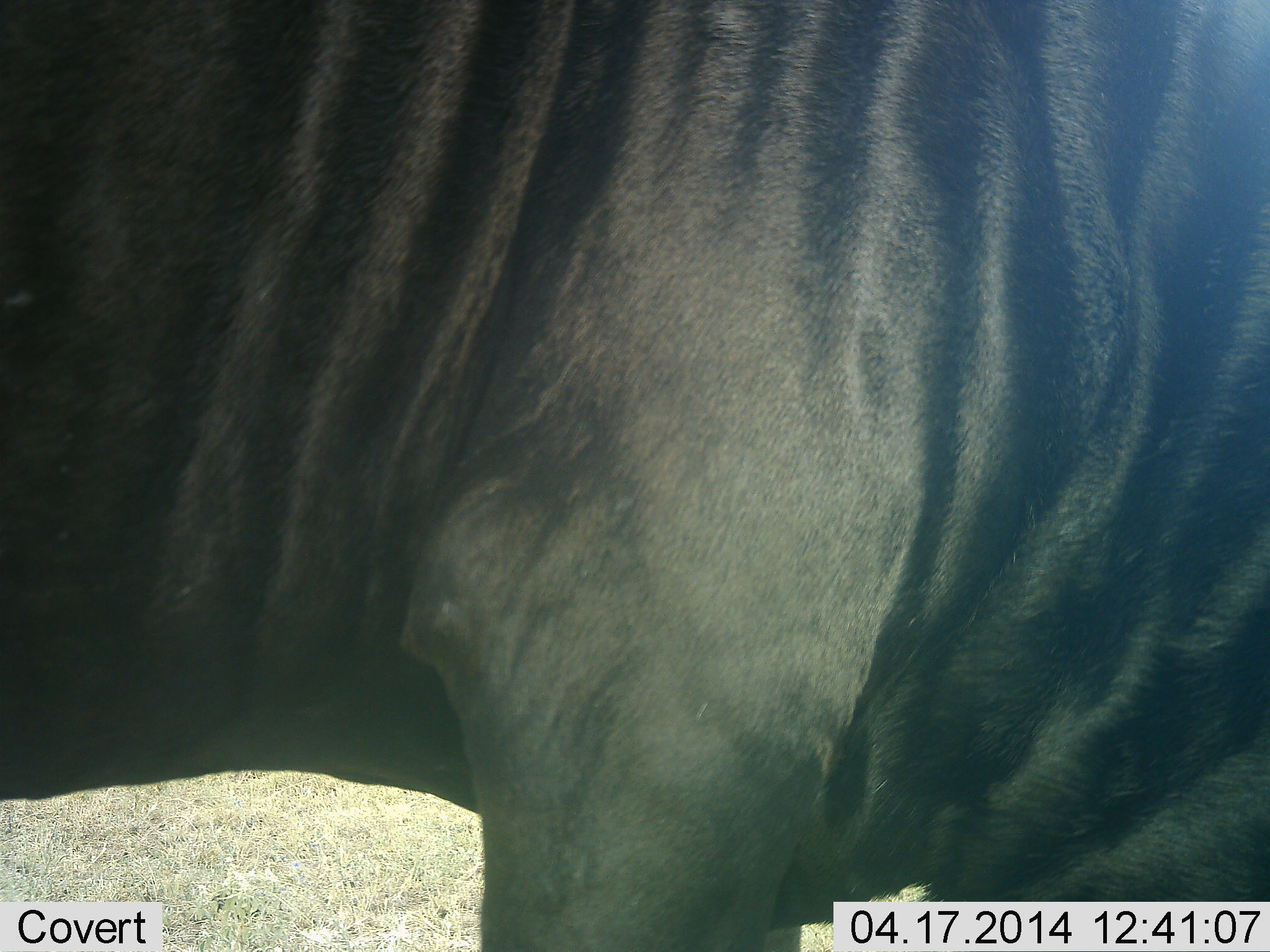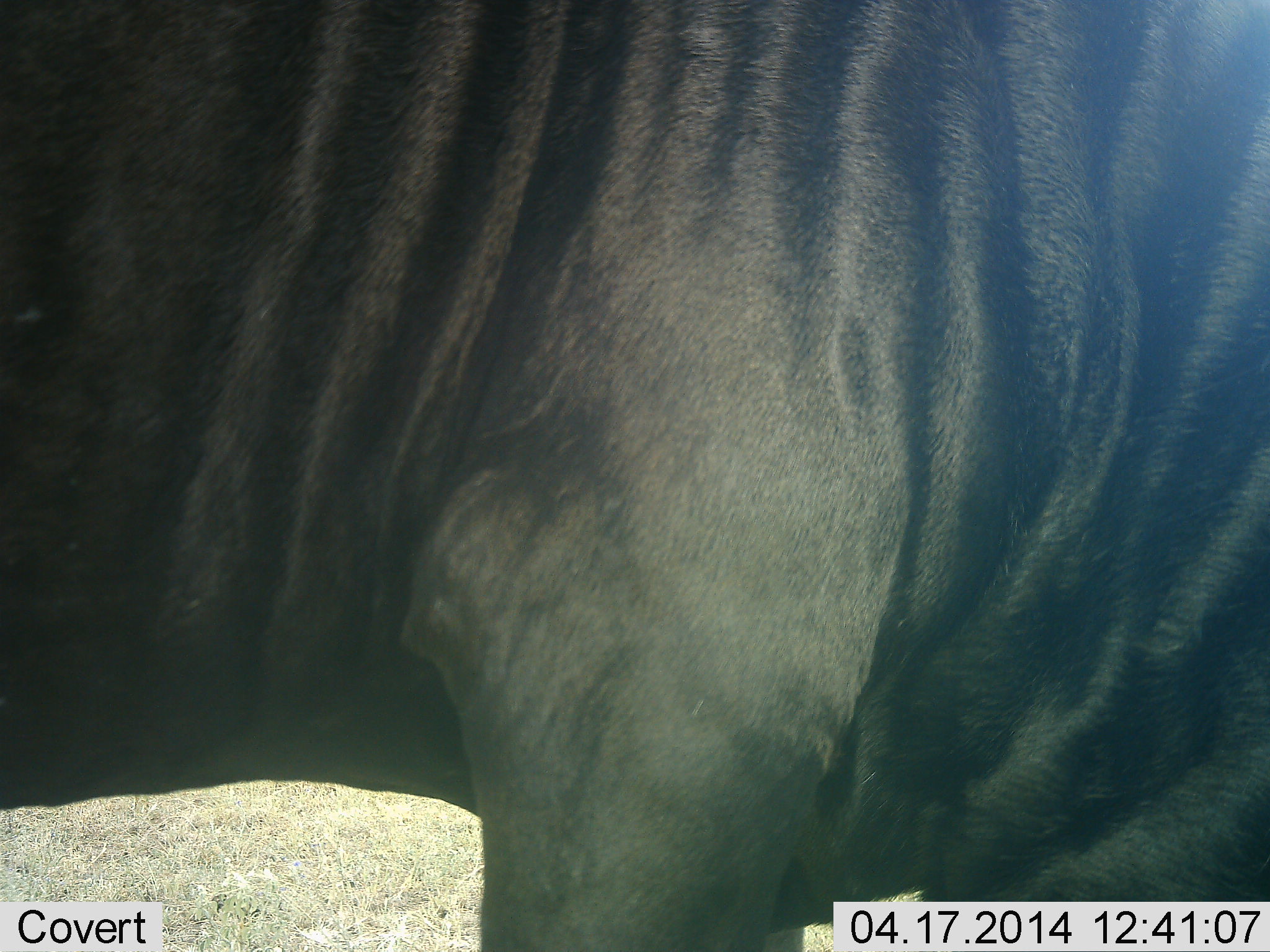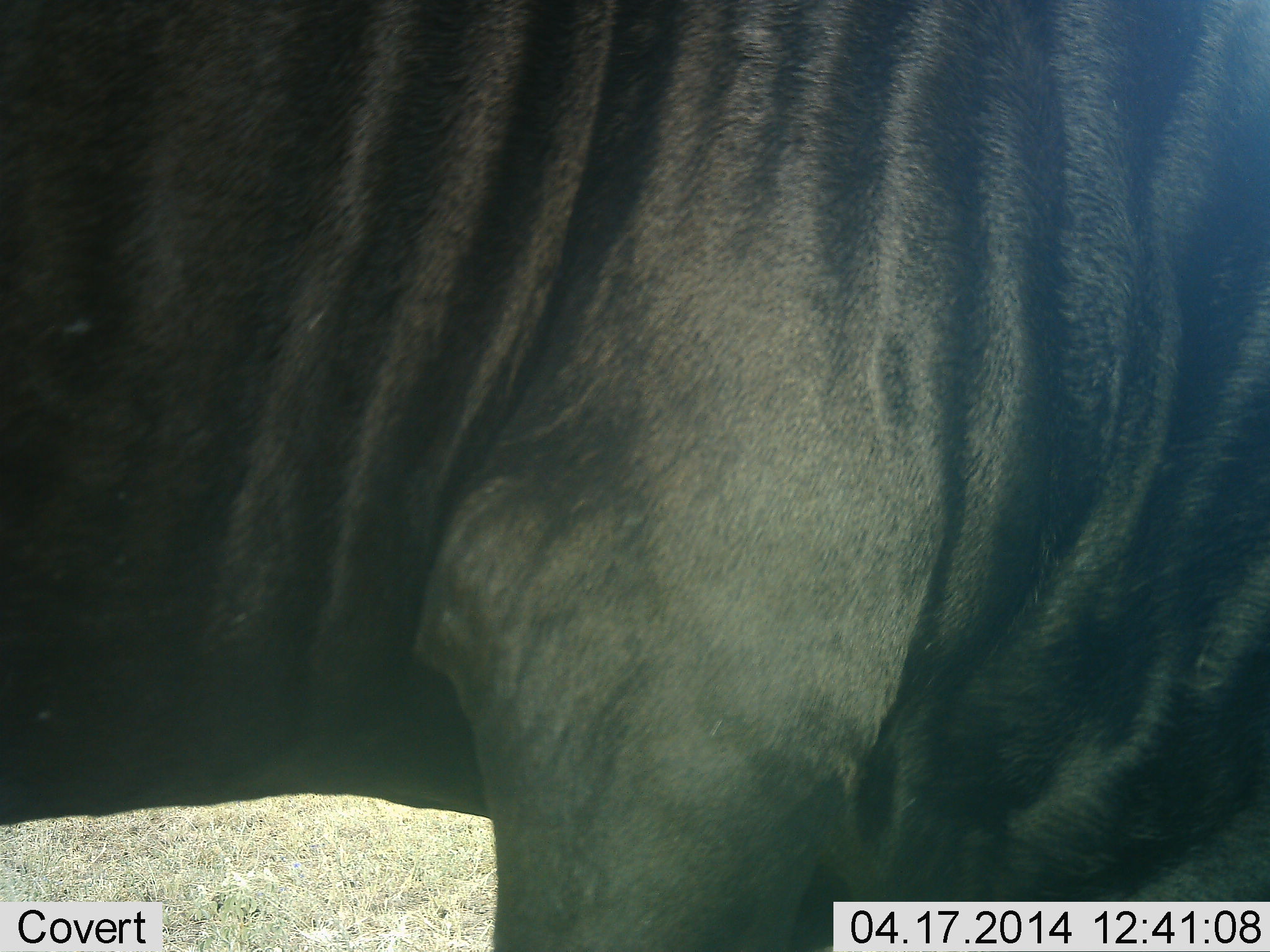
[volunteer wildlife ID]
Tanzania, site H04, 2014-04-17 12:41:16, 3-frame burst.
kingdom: Animalia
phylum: Chordata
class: Mammalia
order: Artiodactyla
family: Bovidae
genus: Connochaetes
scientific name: Connochaetes taurinus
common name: blue wildebeest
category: wildebeest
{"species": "wildebeest (blue wildebeest) (Connochaetes taurinus)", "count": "1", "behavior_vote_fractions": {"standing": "100%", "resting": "0%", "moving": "0%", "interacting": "10%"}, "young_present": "0%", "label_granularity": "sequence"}